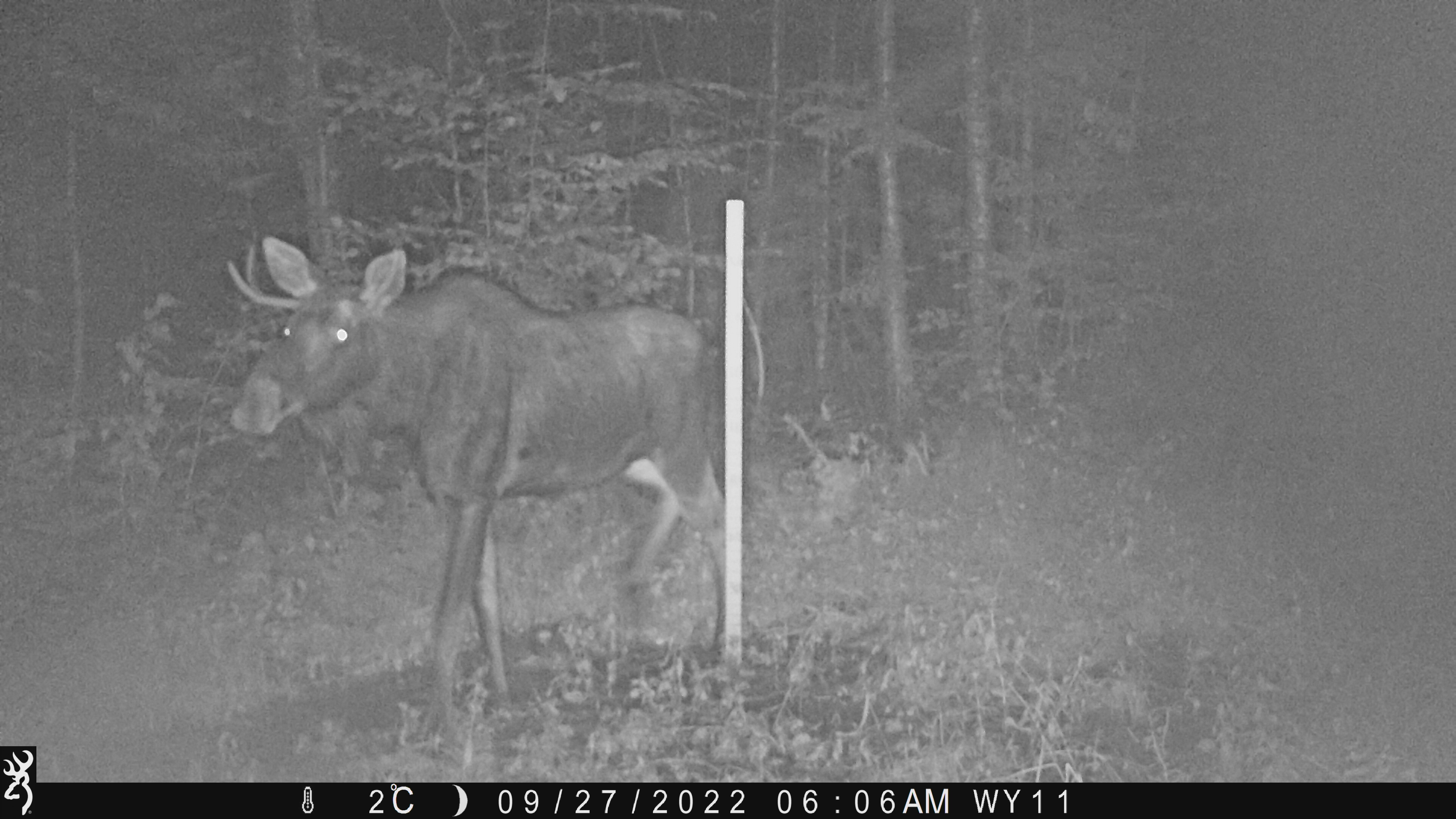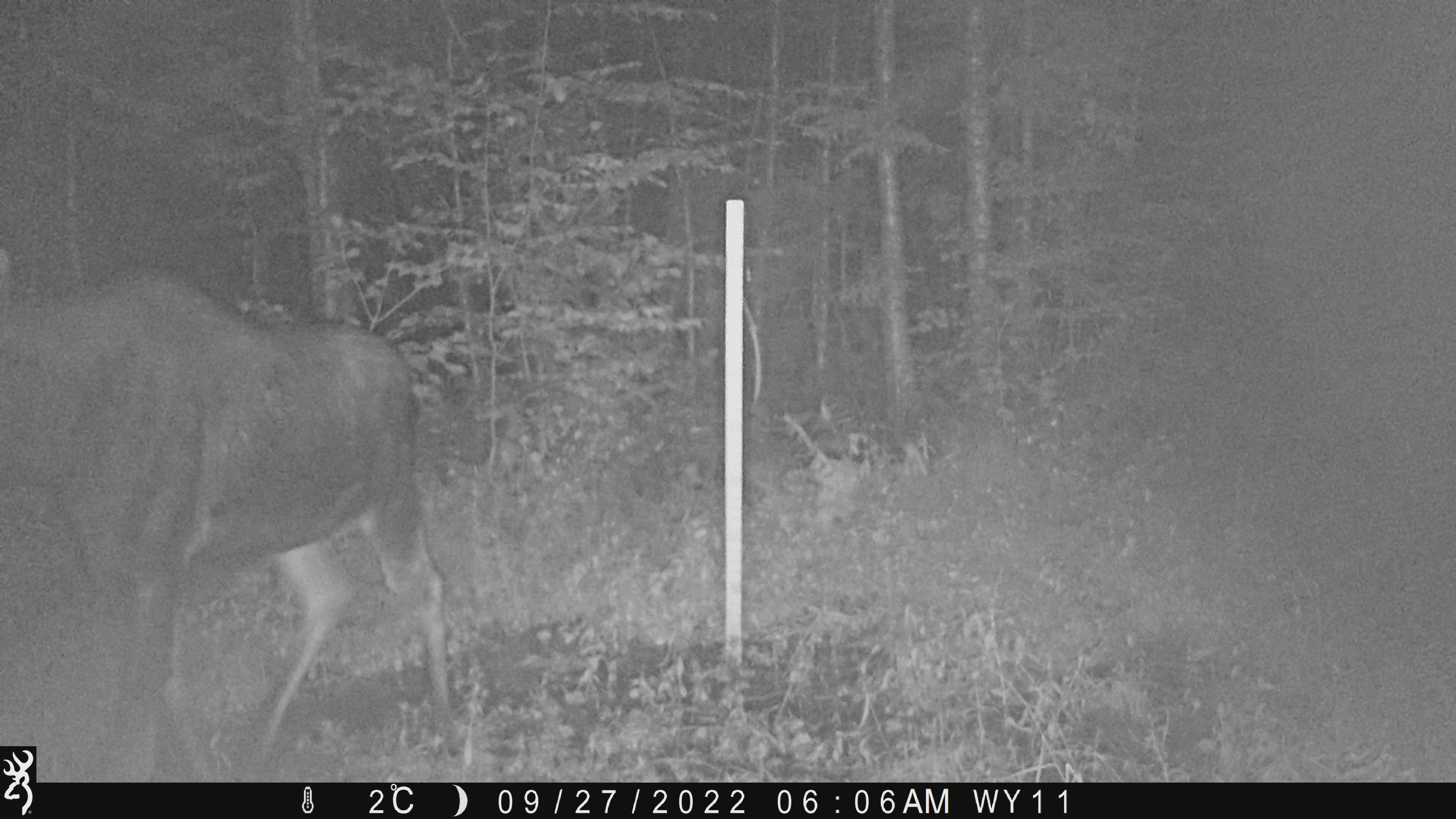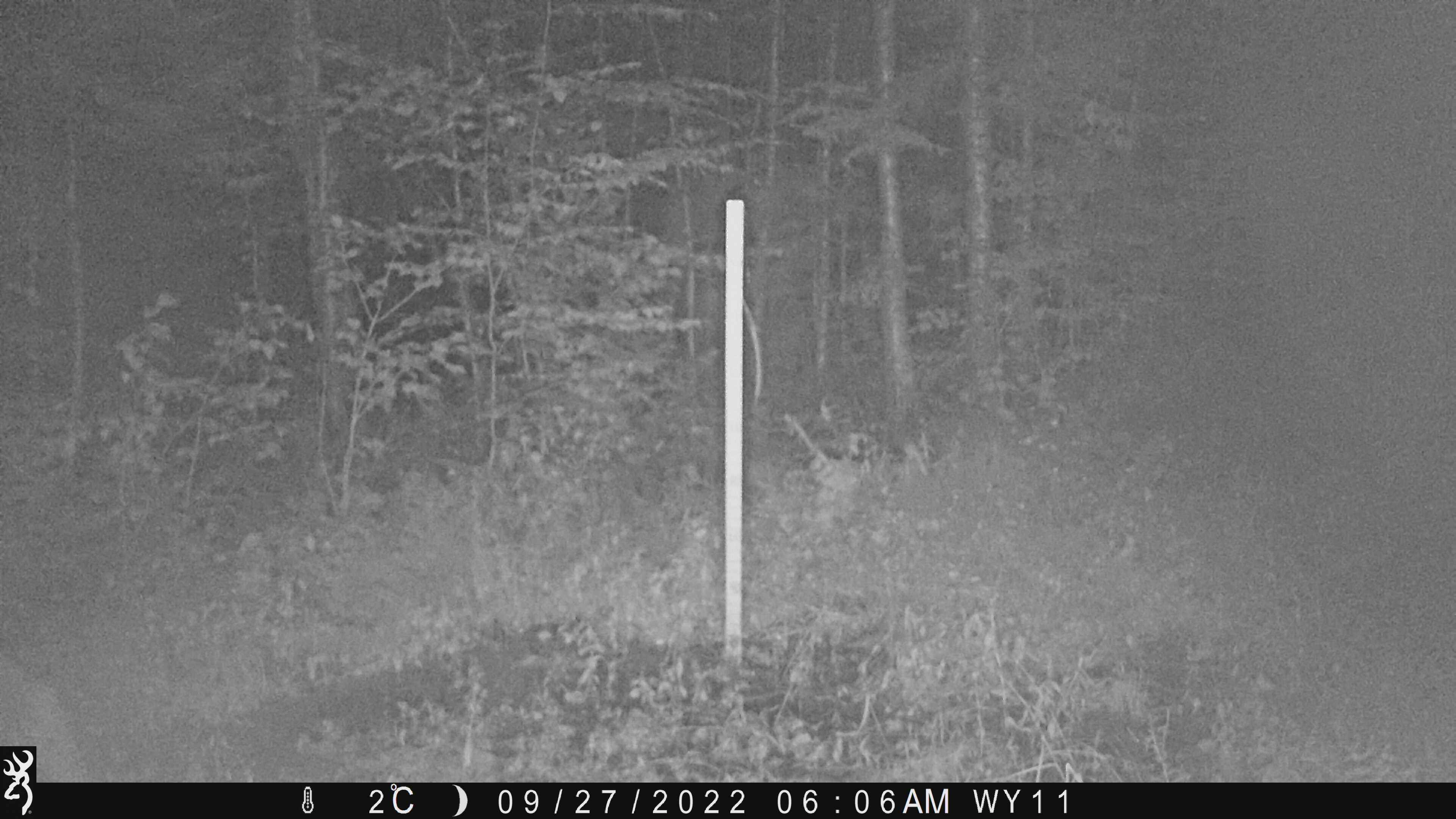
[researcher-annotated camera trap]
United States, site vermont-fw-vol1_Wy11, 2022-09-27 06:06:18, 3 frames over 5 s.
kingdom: Animalia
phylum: Chordata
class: Mammalia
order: Artiodactyla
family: Cervidae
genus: Alces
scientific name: Alces alces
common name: moose